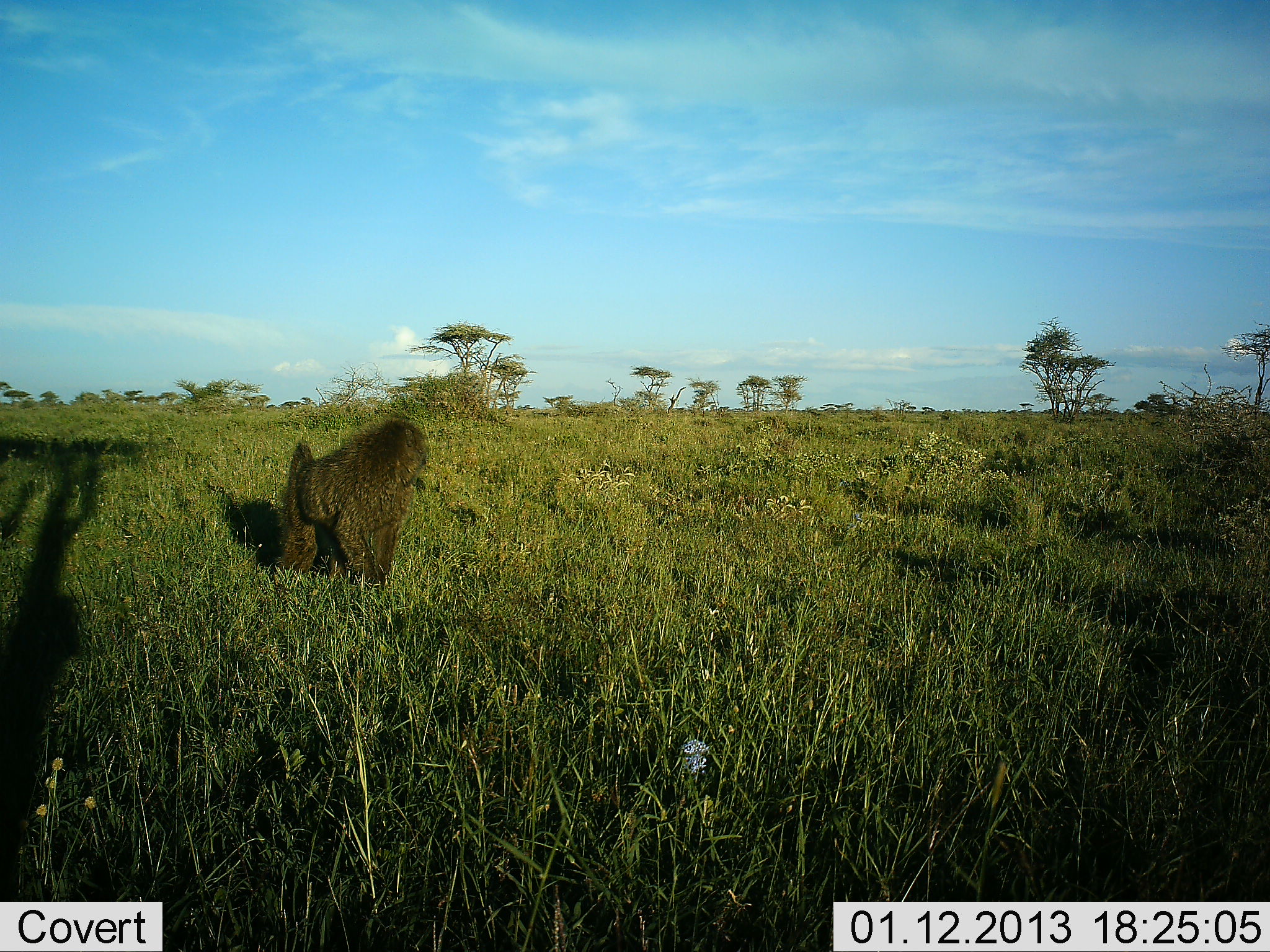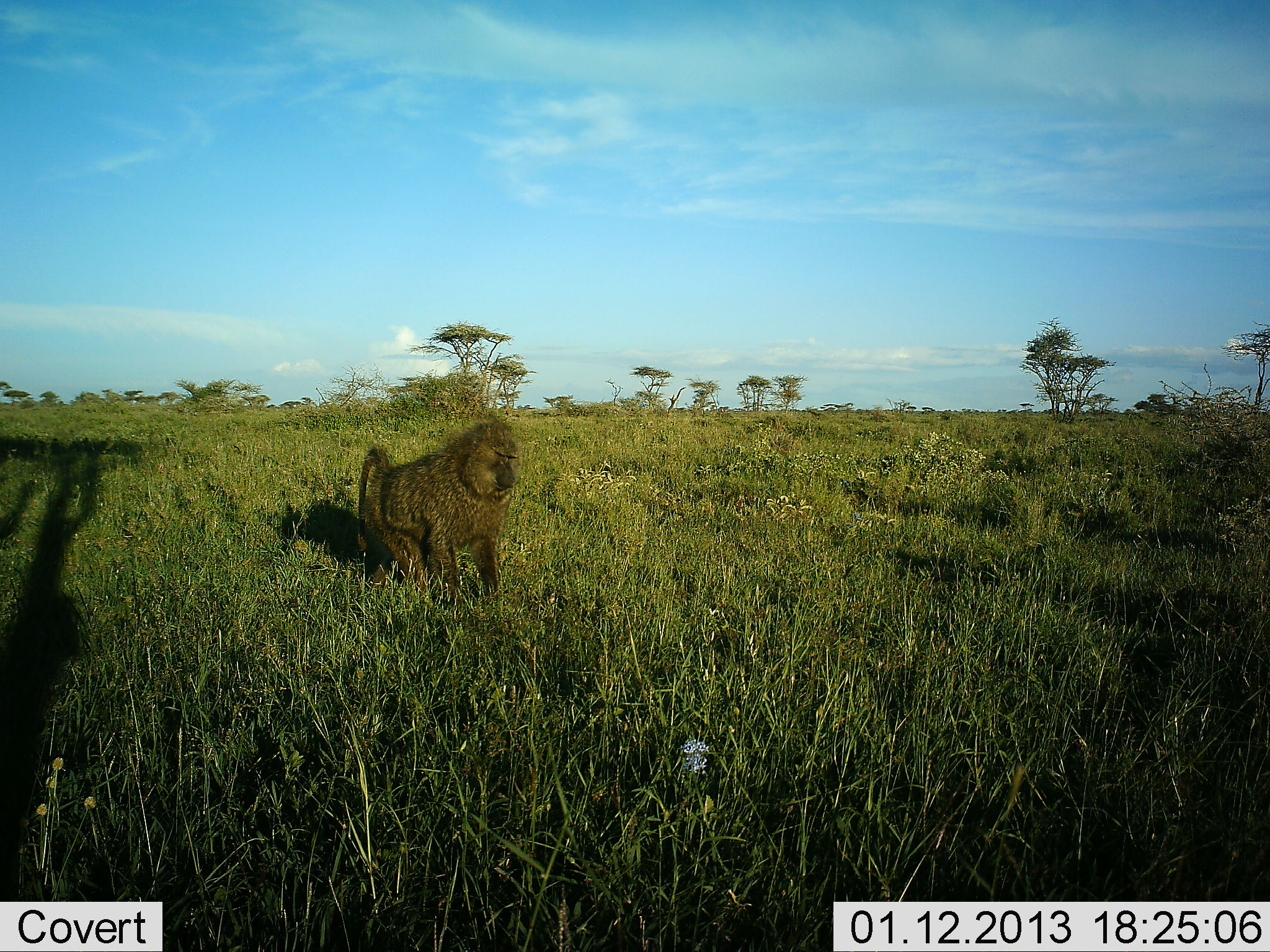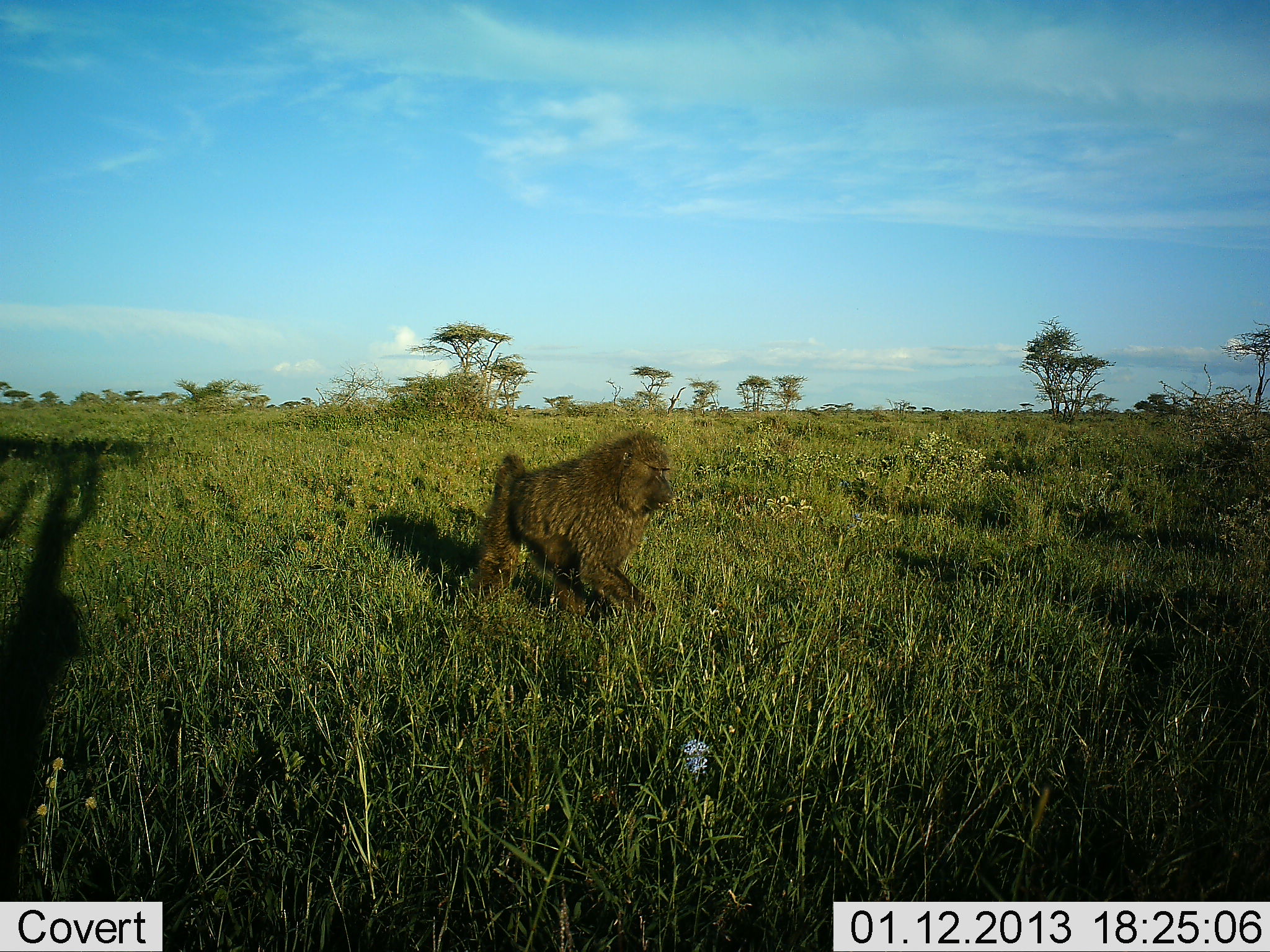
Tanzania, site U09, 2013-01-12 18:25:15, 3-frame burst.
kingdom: Animalia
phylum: Chordata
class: Mammalia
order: Primates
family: Cercopithecidae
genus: Papio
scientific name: Papio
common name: baboon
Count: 1.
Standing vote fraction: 0%.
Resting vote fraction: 0%.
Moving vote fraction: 100%.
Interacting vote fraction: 0%.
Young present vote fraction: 0%.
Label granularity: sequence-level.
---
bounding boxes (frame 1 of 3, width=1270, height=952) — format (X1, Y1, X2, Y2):
animal: (272, 416, 430, 591)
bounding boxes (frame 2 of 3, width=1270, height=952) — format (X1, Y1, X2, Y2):
animal: (356, 419, 521, 610)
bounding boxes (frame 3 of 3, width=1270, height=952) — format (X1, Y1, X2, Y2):
animal: (464, 430, 675, 621)